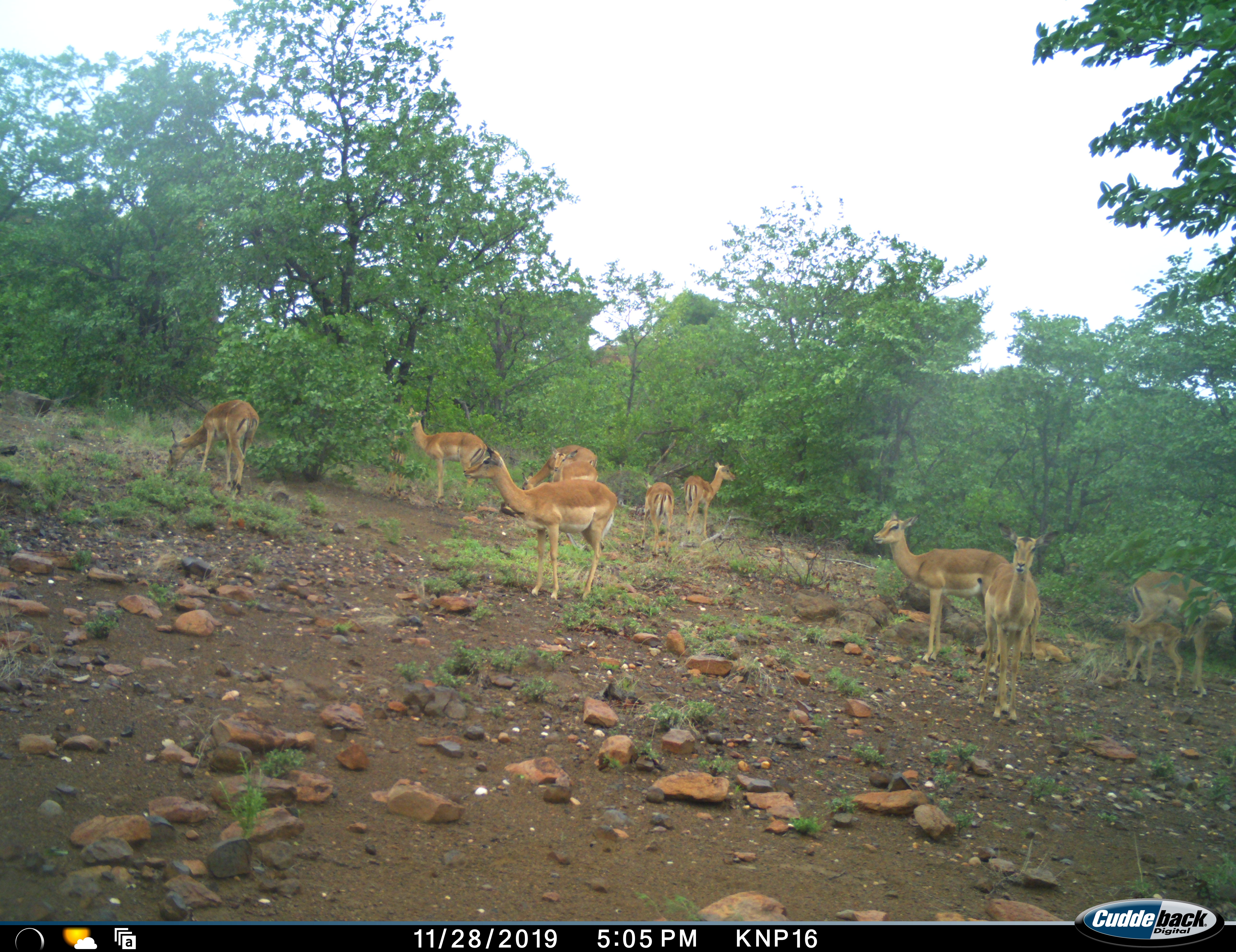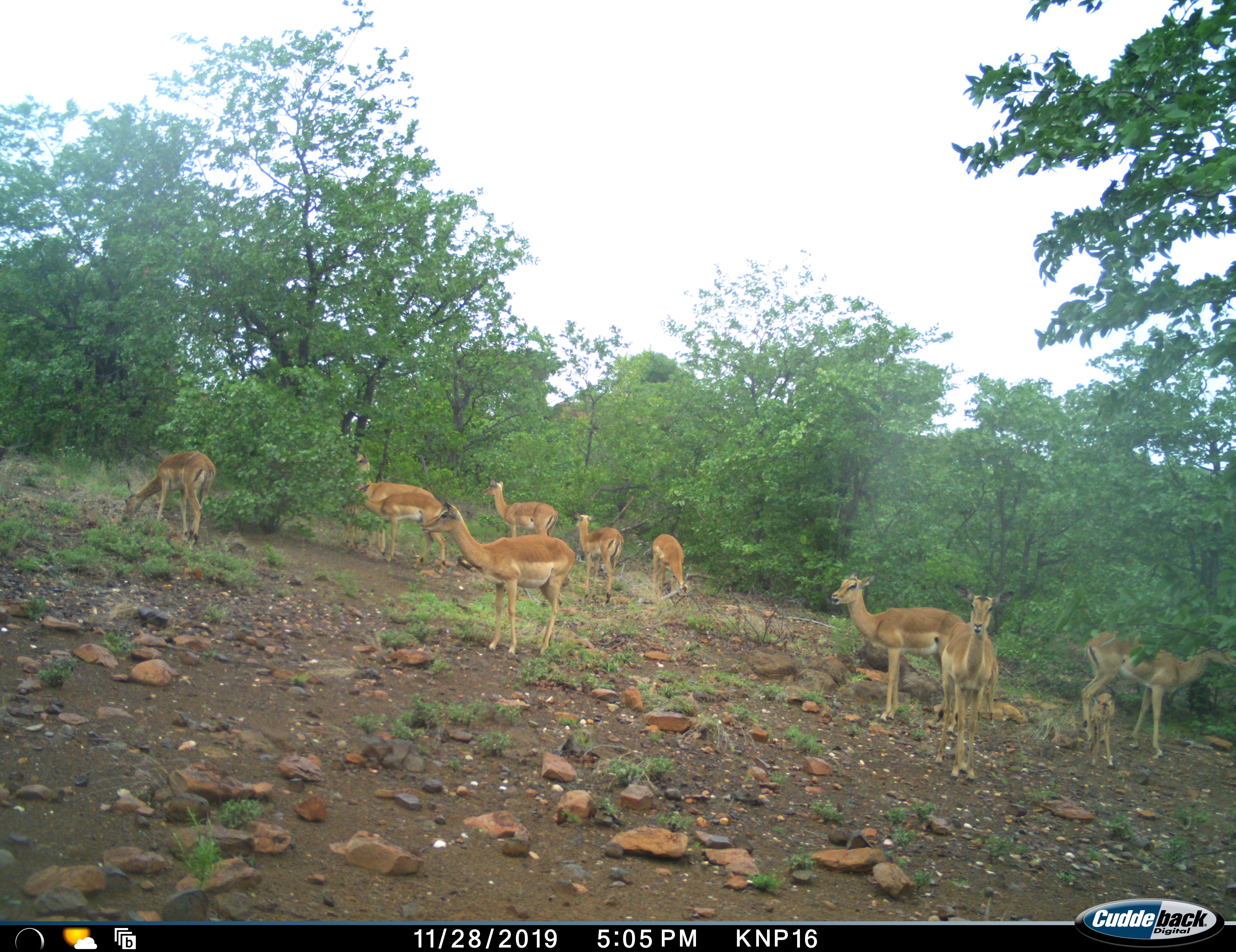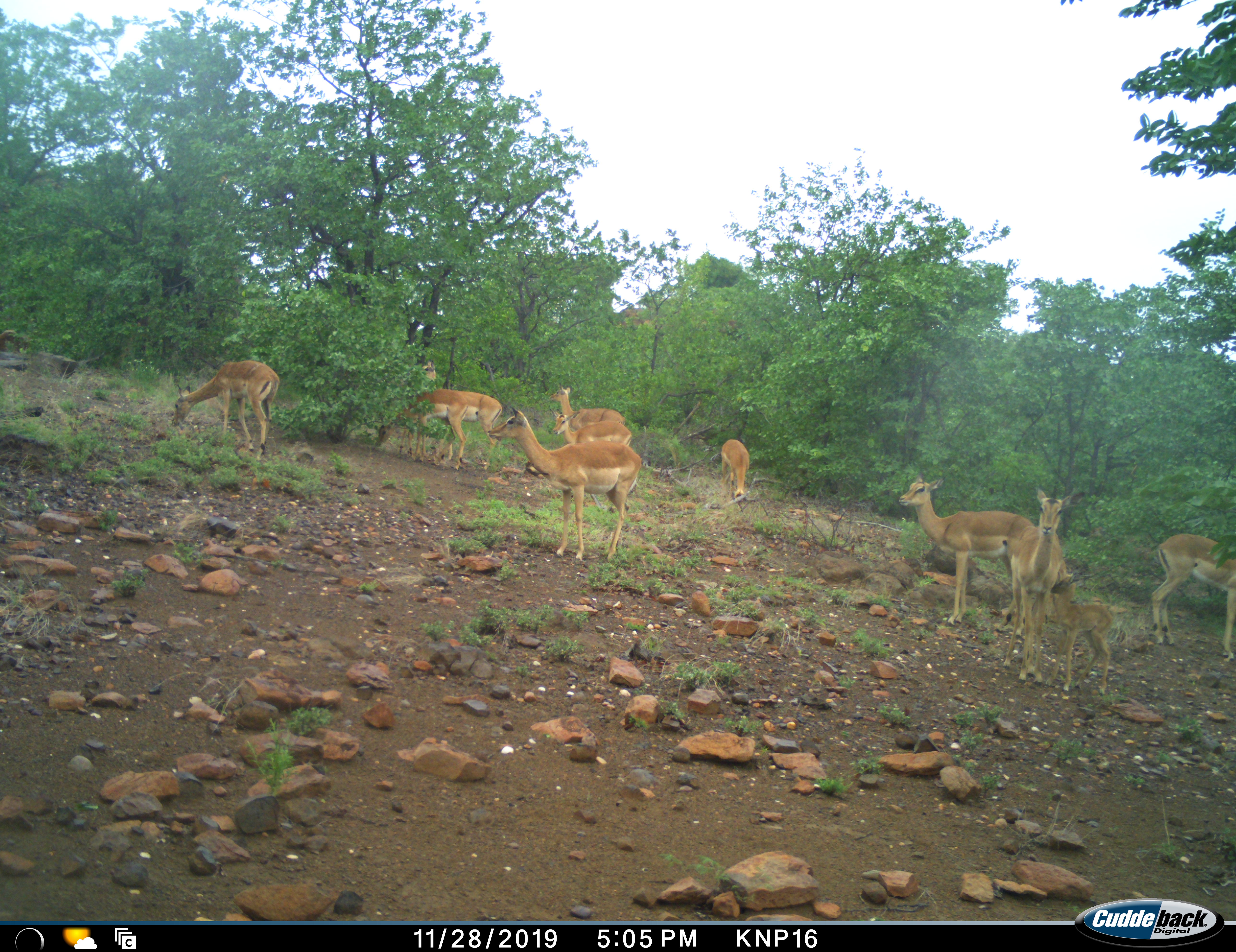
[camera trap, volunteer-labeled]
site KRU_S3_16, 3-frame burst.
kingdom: Animalia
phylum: Chordata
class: Mammalia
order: Artiodactyla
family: Bovidae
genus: Aepyceros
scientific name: Aepyceros melampus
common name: impala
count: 11-50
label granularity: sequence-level